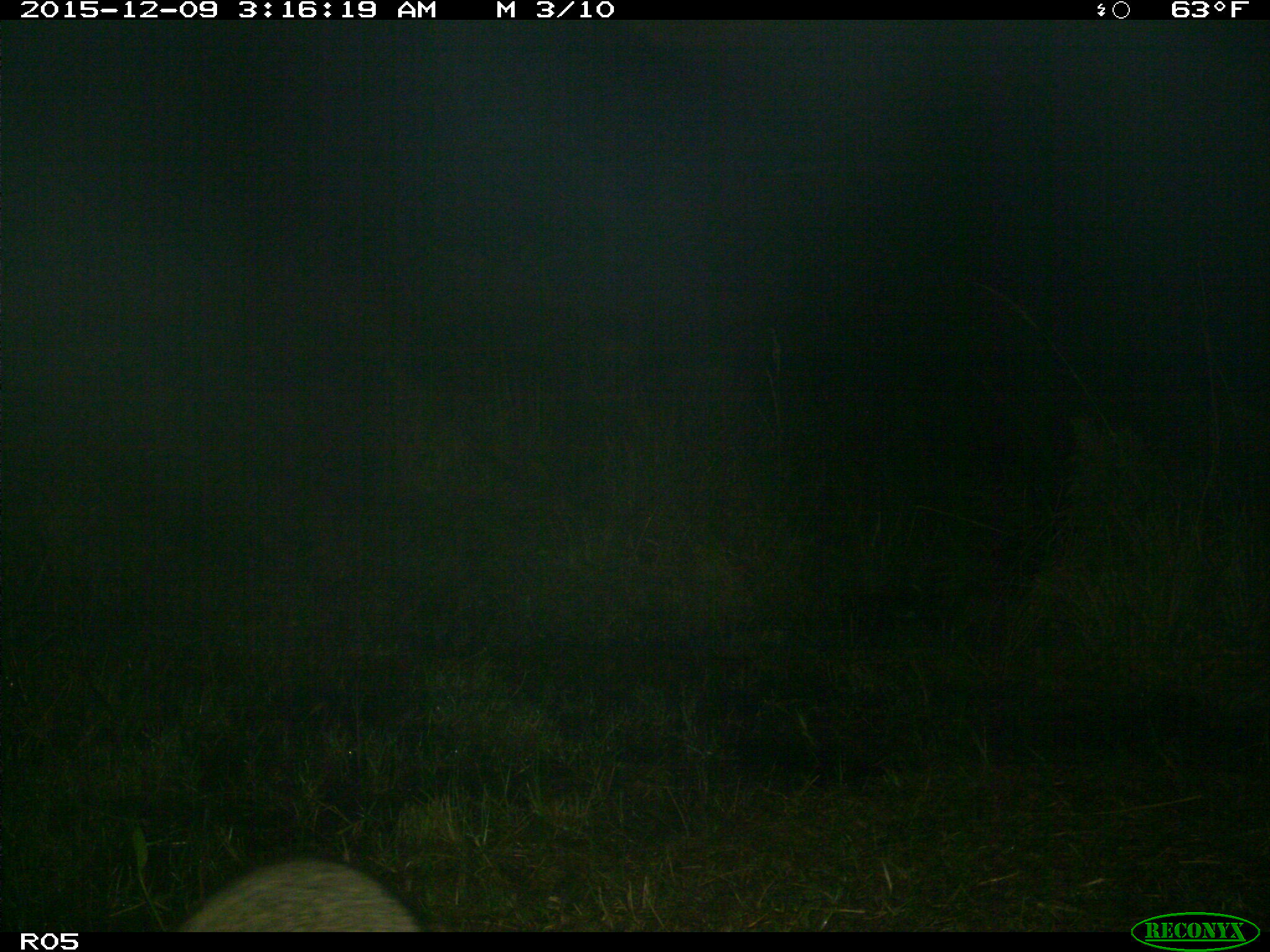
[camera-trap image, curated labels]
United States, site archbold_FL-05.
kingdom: Animalia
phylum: Chordata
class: Mammalia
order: Carnivora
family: Procyonidae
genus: Procyon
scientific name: Procyon lotor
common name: common raccoon